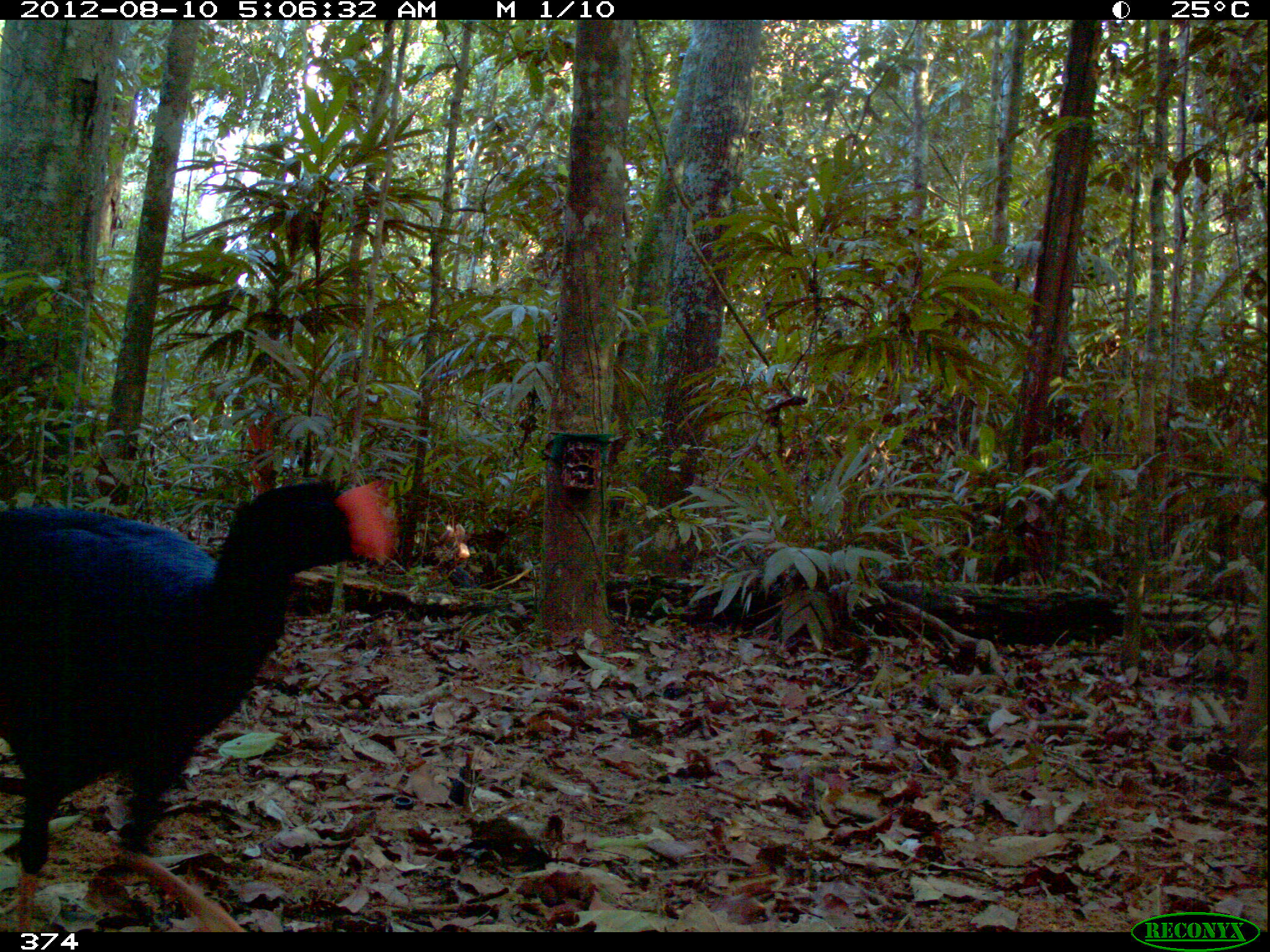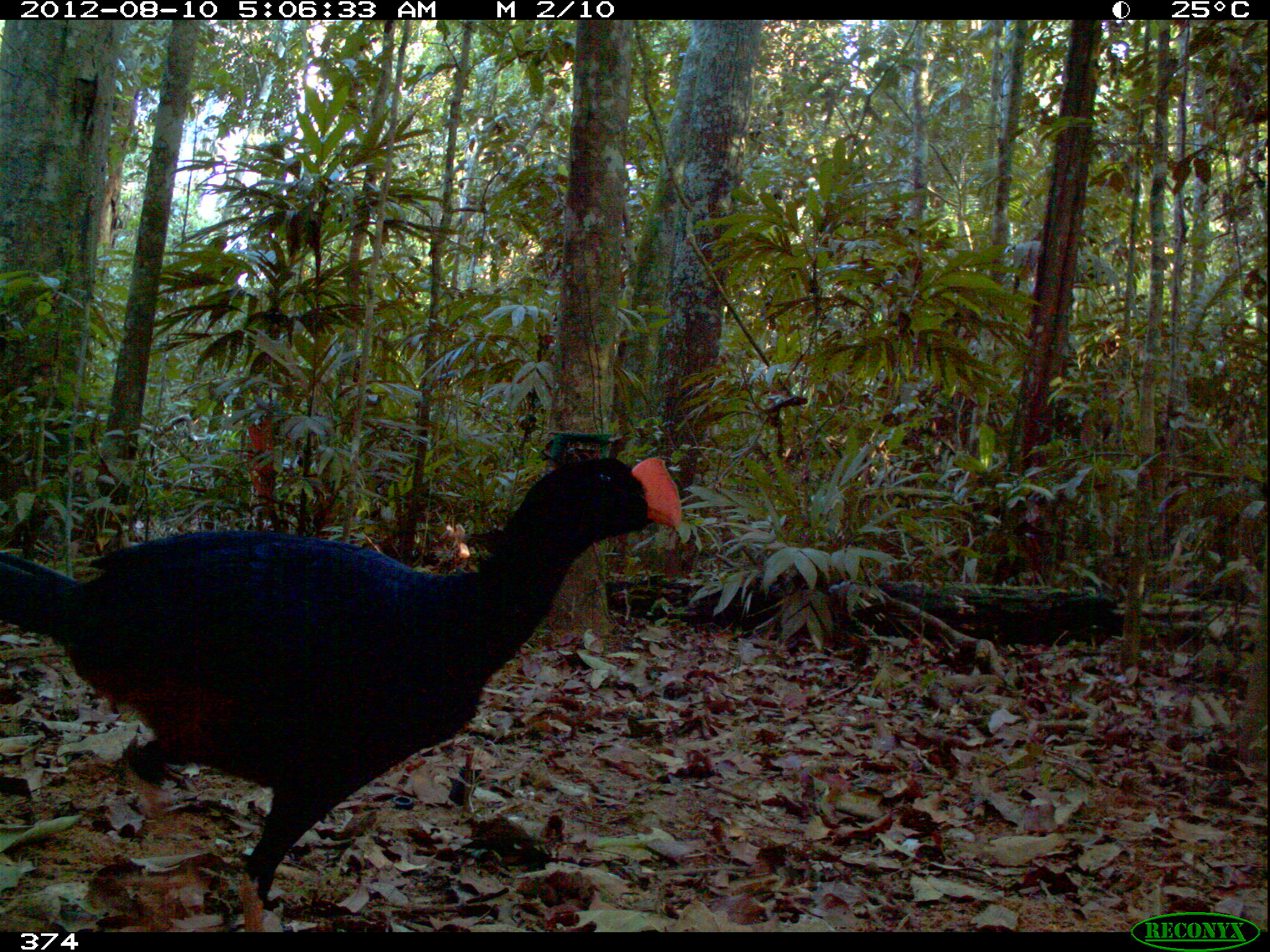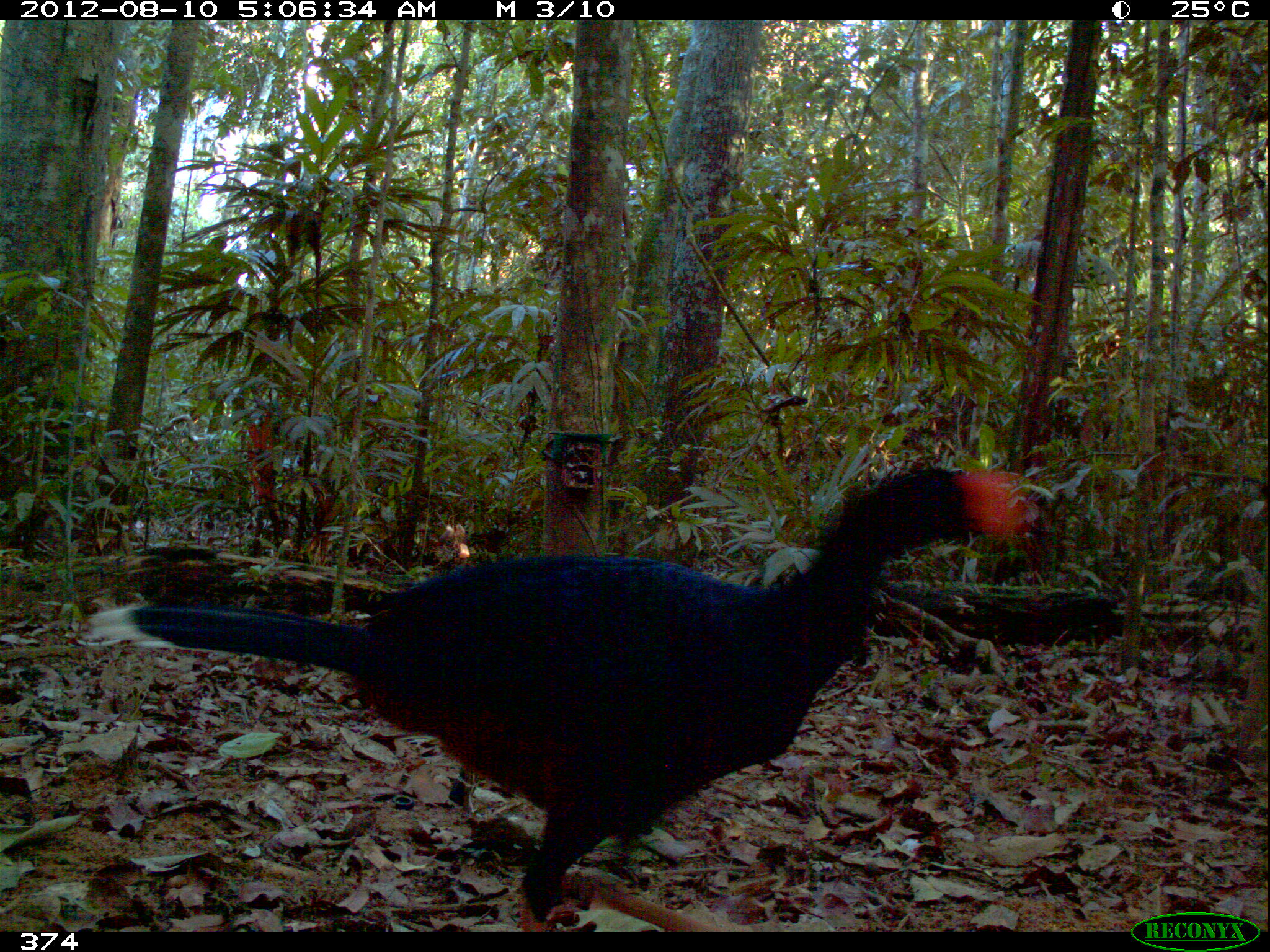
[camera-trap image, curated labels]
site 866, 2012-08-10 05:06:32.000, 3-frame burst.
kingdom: Animalia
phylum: Chordata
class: Aves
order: Galliformes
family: Cracidae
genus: Mitu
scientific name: Mitu tuberosum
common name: razor-billed curassow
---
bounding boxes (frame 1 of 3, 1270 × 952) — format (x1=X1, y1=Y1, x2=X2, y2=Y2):
mitu tuberosum: (x1=0, y1=478, x2=394, y2=931)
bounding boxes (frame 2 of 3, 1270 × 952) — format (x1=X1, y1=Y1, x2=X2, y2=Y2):
mitu tuberosum: (x1=0, y1=455, x2=682, y2=927)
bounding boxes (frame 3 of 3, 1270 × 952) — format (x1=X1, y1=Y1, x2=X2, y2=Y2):
mitu tuberosum: (x1=87, y1=465, x2=1026, y2=932)